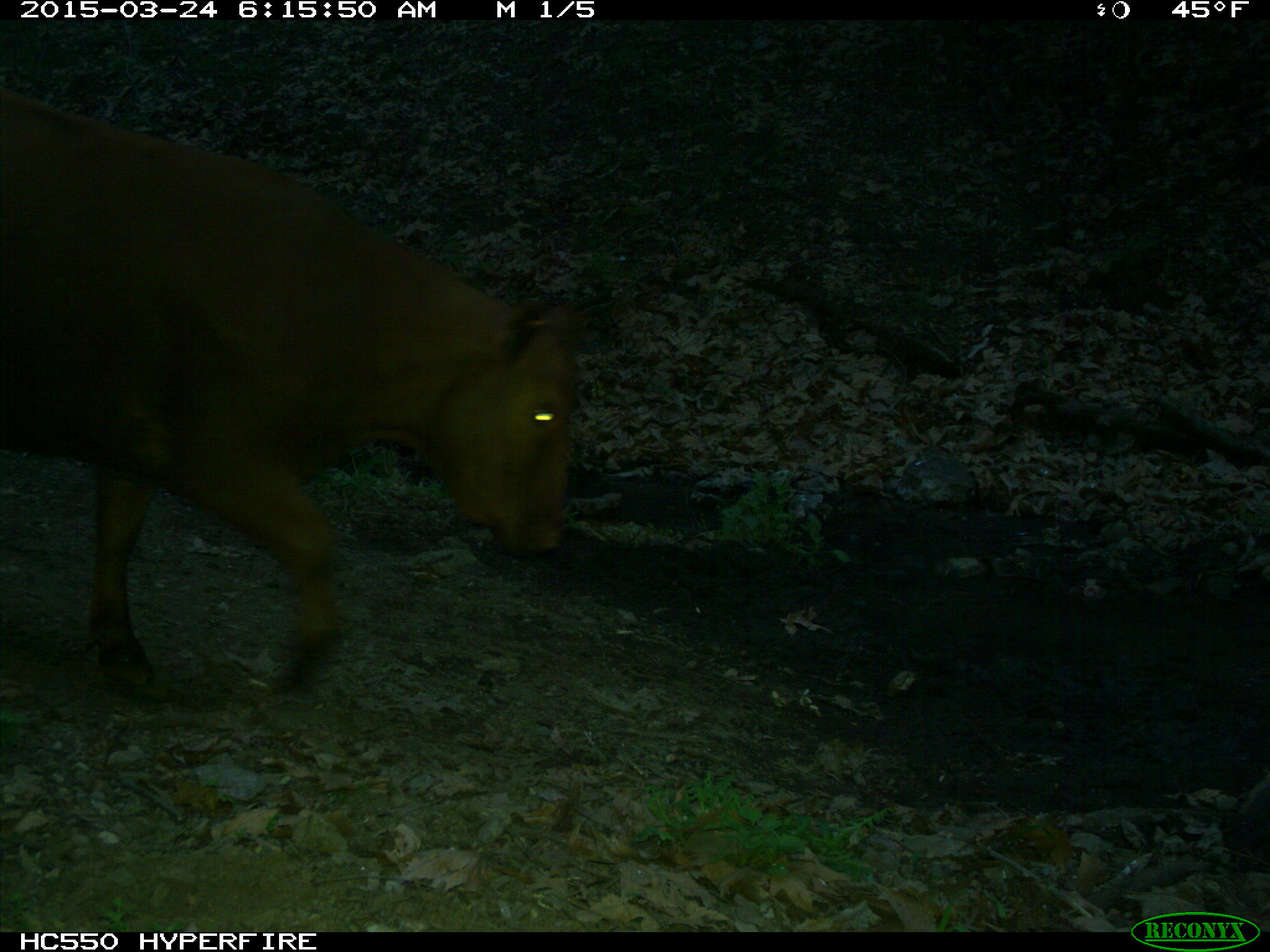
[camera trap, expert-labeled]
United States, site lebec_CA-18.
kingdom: Animalia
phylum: Chordata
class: Mammalia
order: Artiodactyla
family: Bovidae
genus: Bos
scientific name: Bos taurus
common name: domestic cow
Bos taurus (domestic cow).